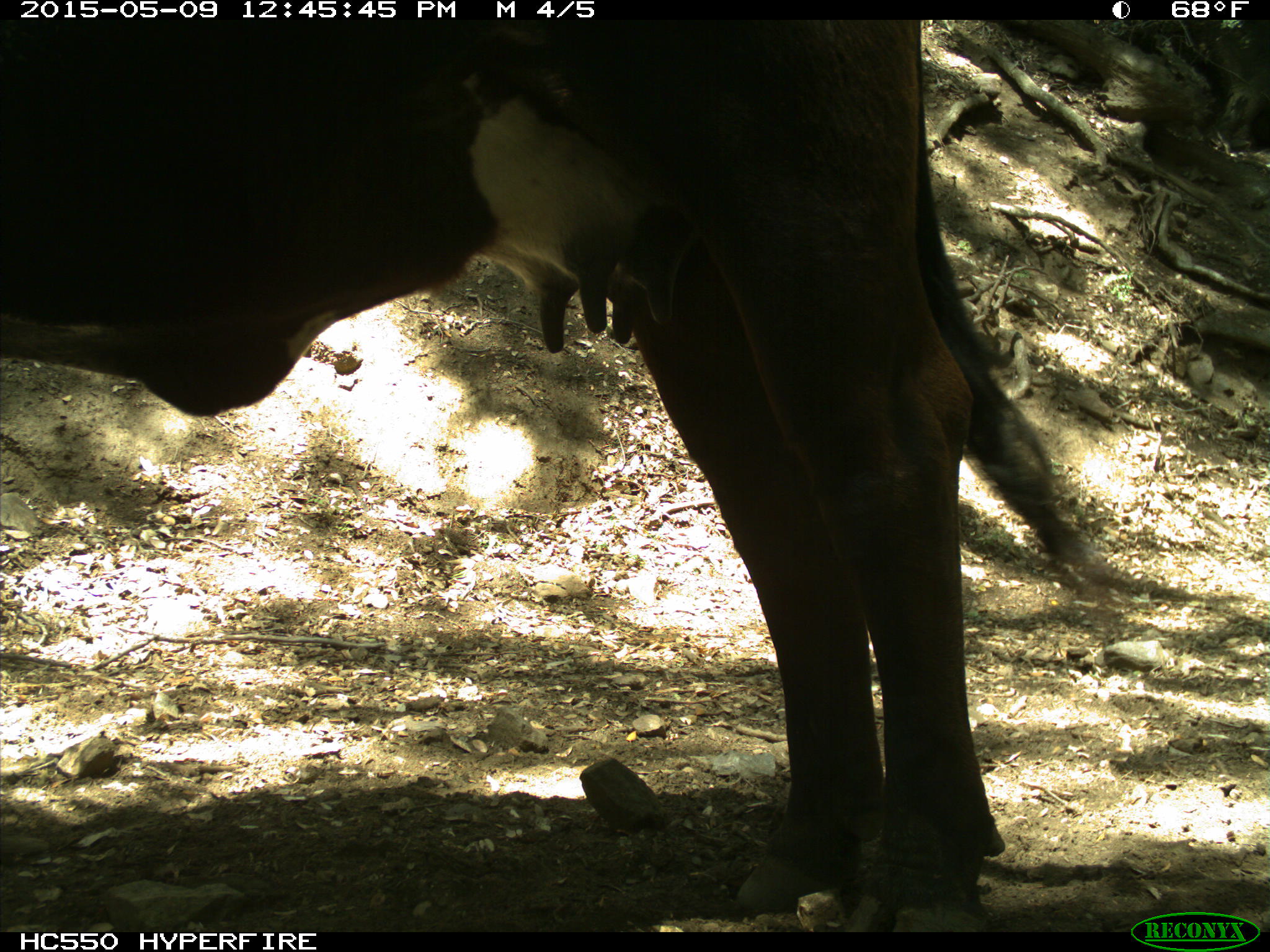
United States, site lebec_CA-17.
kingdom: Animalia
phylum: Chordata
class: Mammalia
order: Artiodactyla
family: Bovidae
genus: Bos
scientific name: Bos taurus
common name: domestic cow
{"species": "Bos taurus (domestic cow)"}